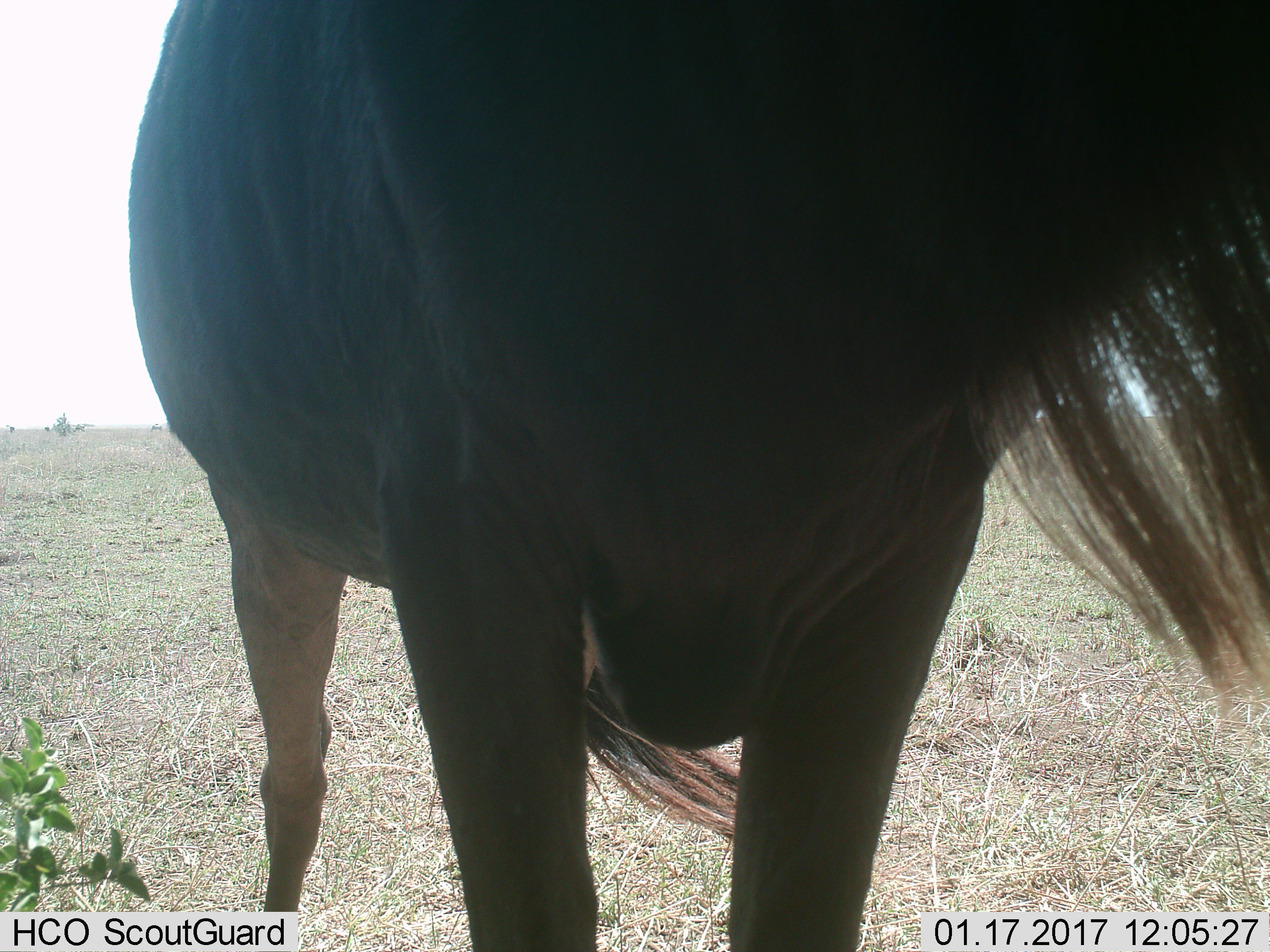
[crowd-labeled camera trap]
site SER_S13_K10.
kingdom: Animalia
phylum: Chordata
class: Mammalia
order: Artiodactyla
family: Bovidae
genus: Connochaetes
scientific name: Connochaetes taurinus taurinus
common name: blue wildebeest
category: wildebeestblue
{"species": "wildebeestblue (blue wildebeest) (Connochaetes taurinus taurinus)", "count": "1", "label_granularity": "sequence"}